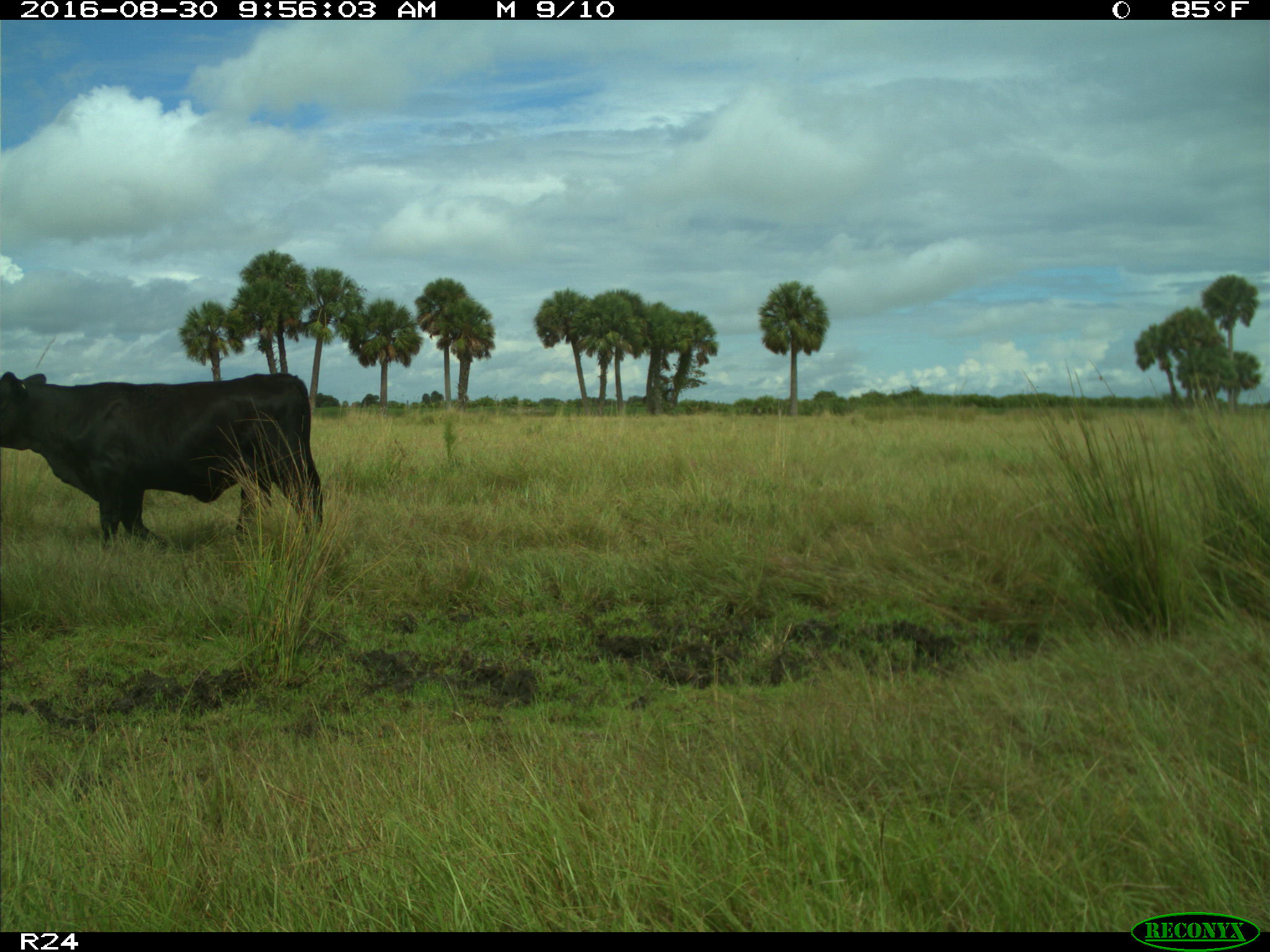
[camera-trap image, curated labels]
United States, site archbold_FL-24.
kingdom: Animalia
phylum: Chordata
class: Mammalia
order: Artiodactyla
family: Bovidae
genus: Bos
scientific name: Bos taurus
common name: domestic cow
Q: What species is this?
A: Bos taurus (domestic cow).